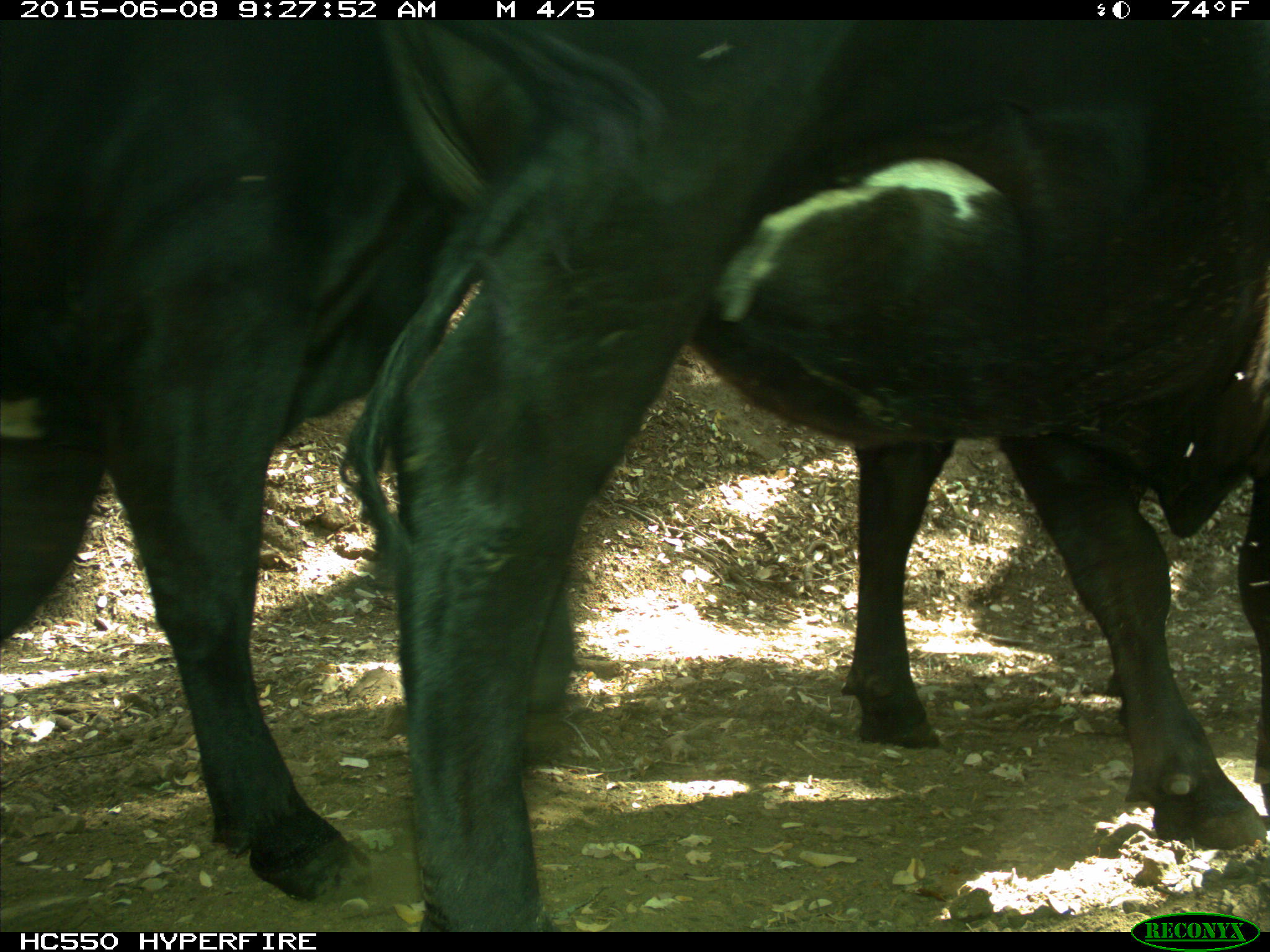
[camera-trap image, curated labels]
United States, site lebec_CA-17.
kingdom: Animalia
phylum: Chordata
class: Mammalia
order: Artiodactyla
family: Bovidae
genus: Bos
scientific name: Bos taurus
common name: domestic cow